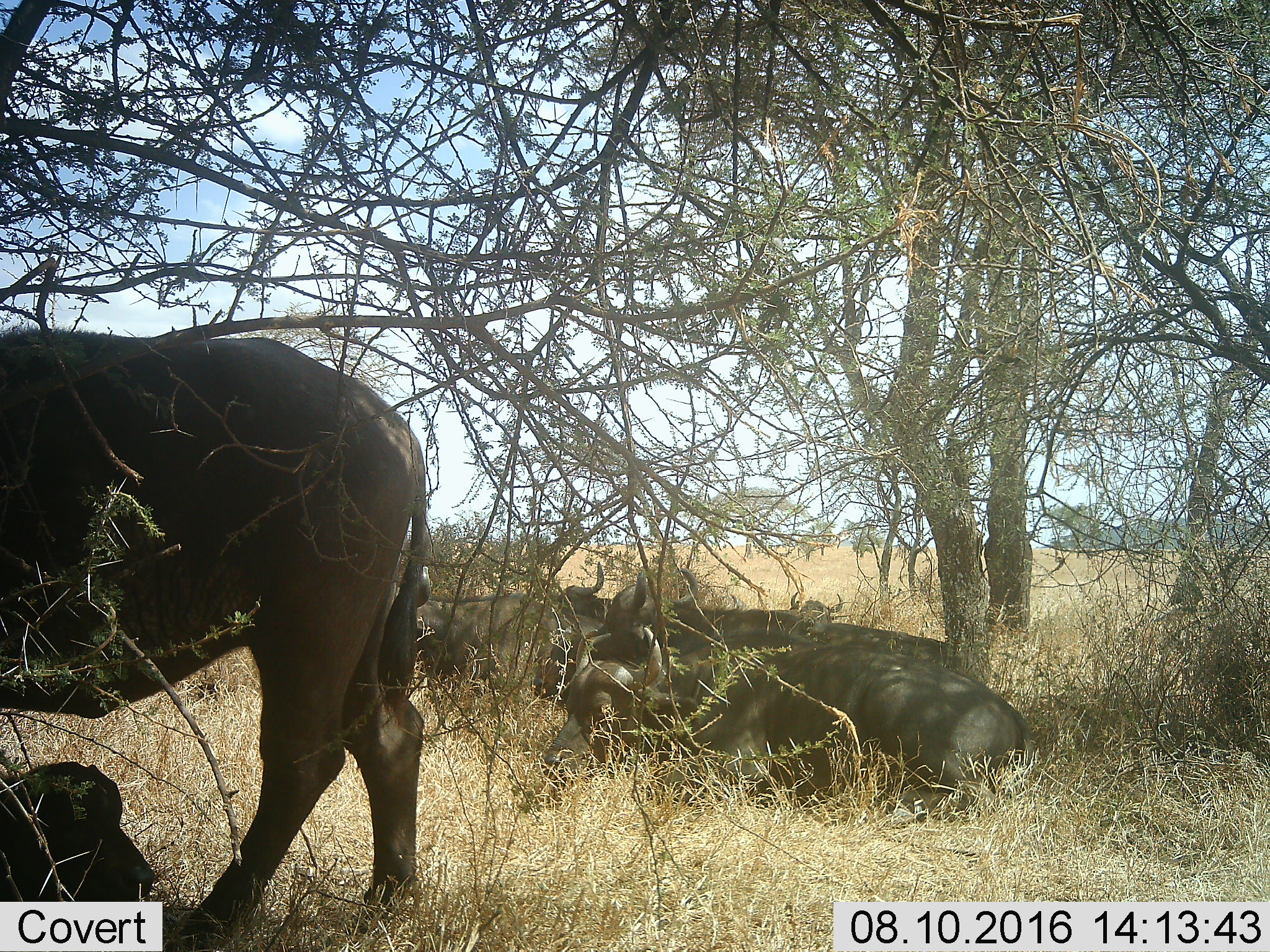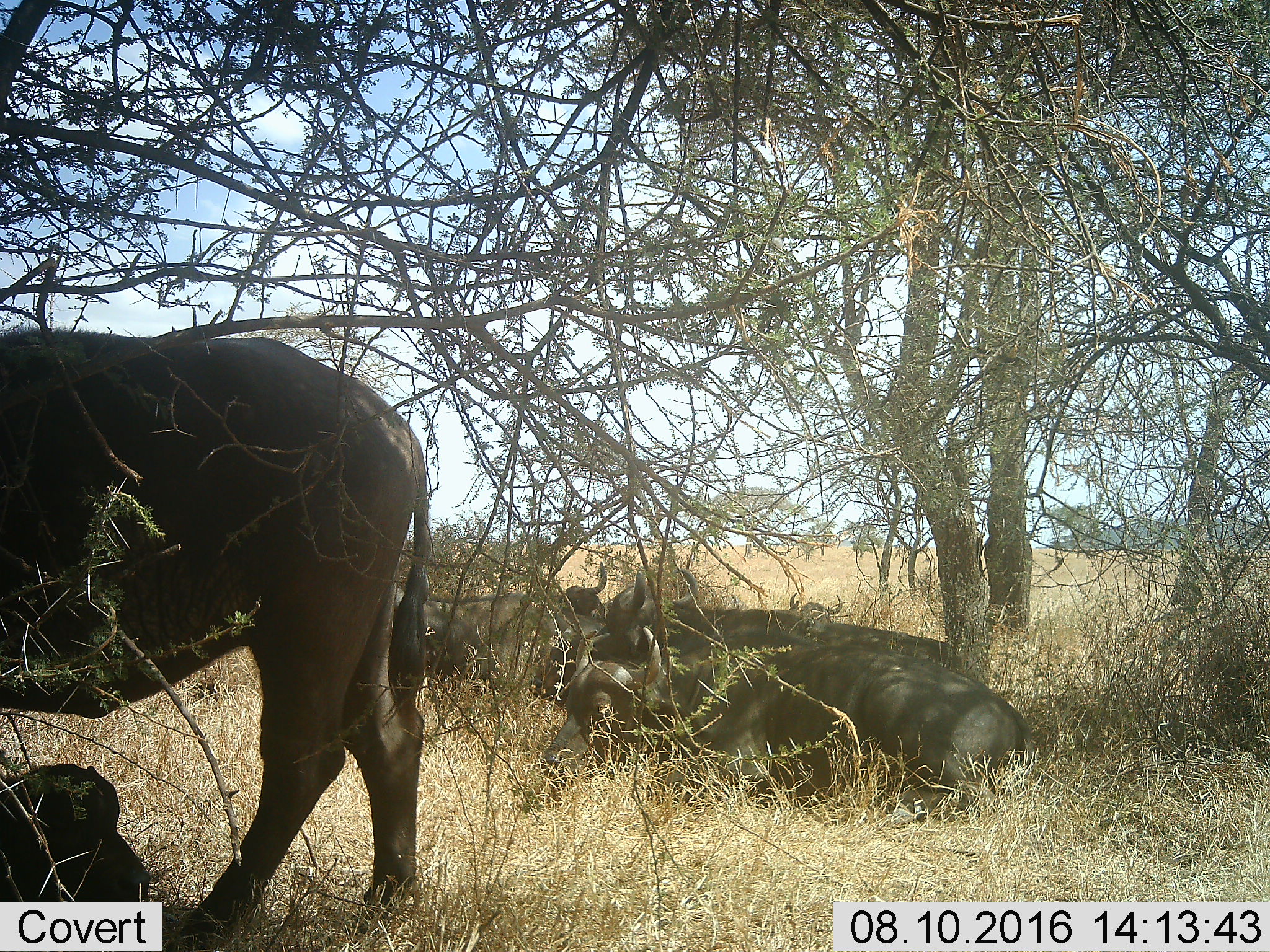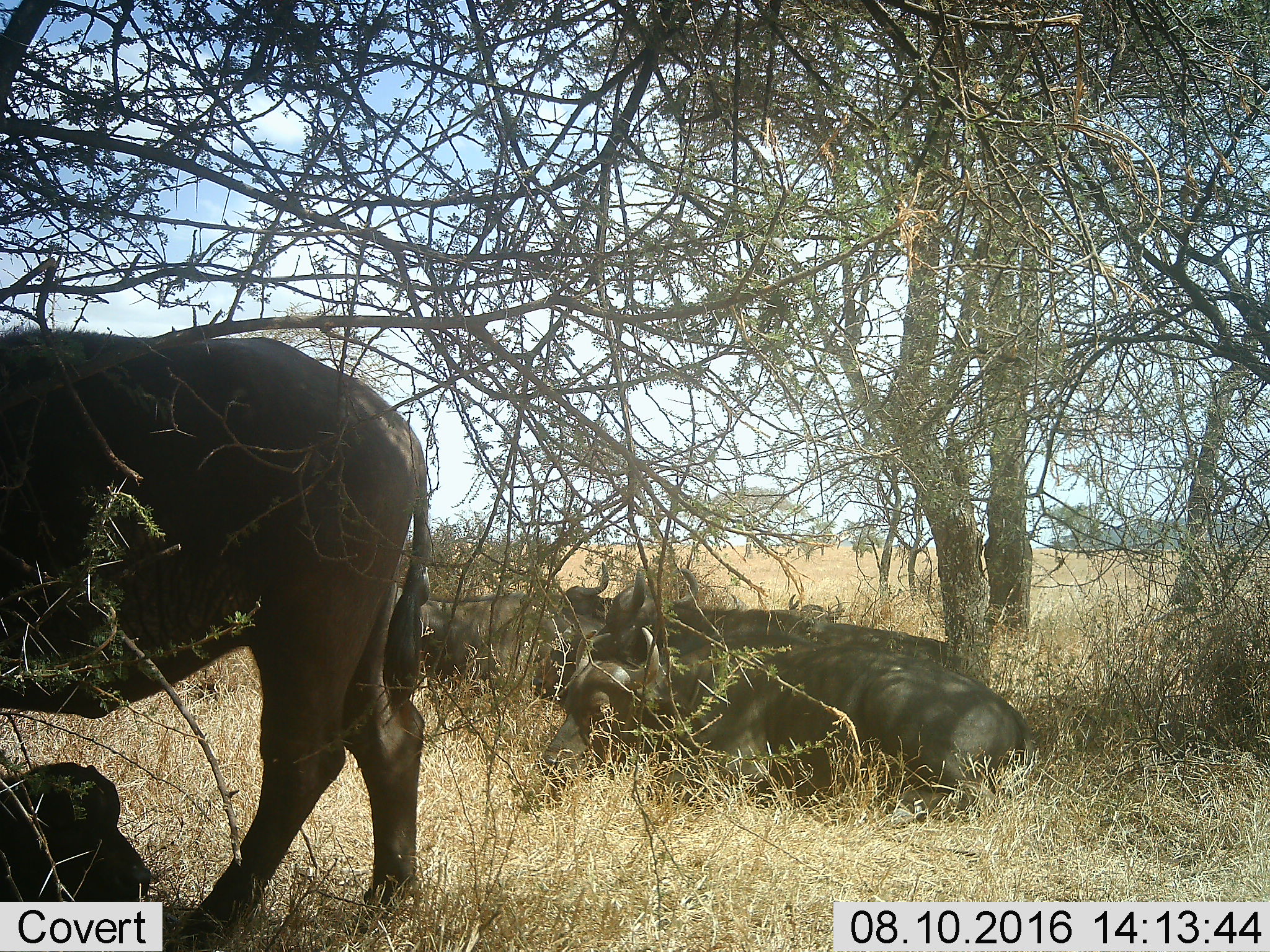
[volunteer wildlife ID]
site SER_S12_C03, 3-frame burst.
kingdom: Animalia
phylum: Chordata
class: Mammalia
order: Artiodactyla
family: Bovidae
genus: Syncerus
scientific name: Syncerus caffer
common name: african buffalo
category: buffalo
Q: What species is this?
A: Buffalo (african buffalo) (Syncerus caffer).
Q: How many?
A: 6.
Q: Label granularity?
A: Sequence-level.